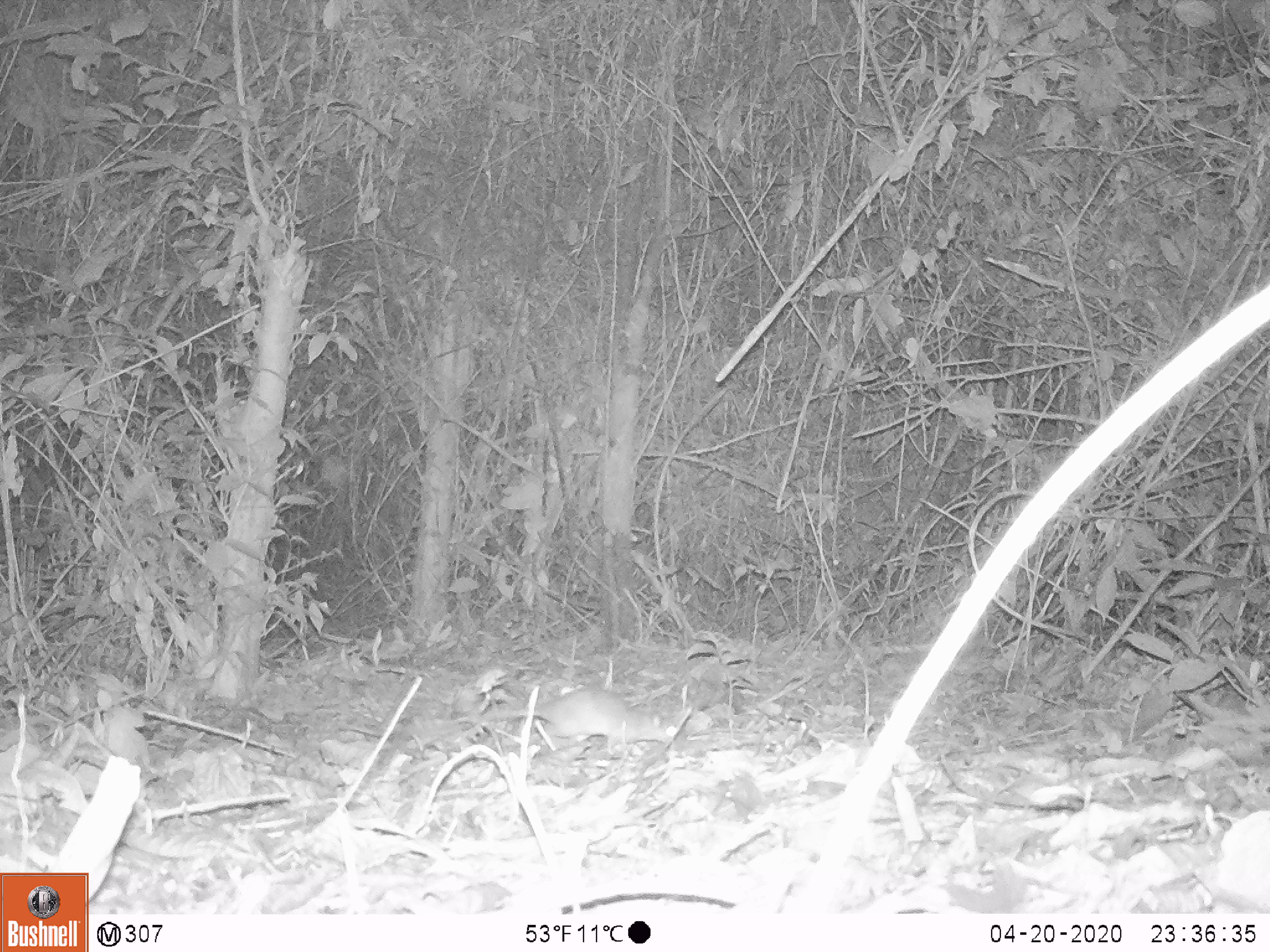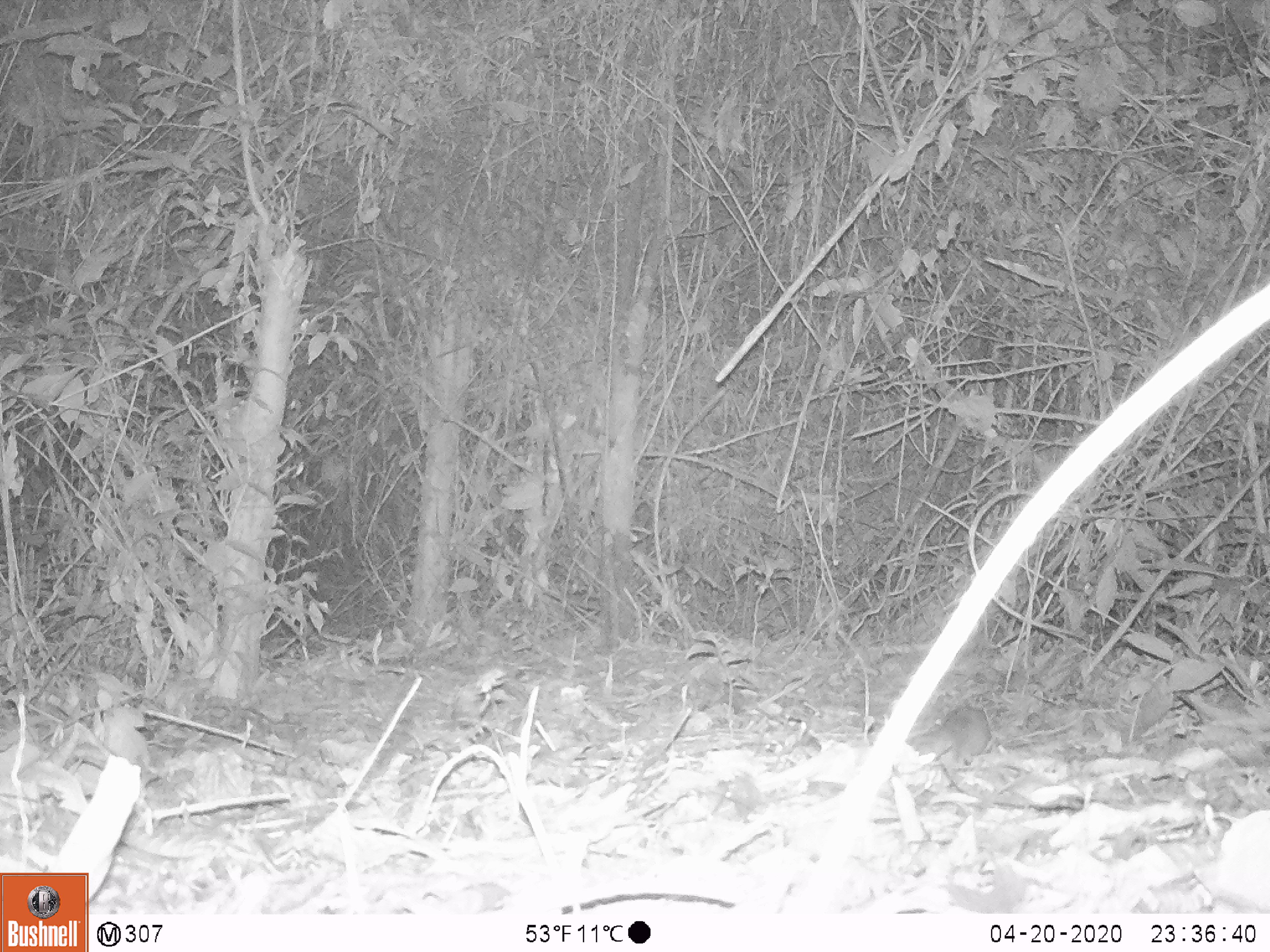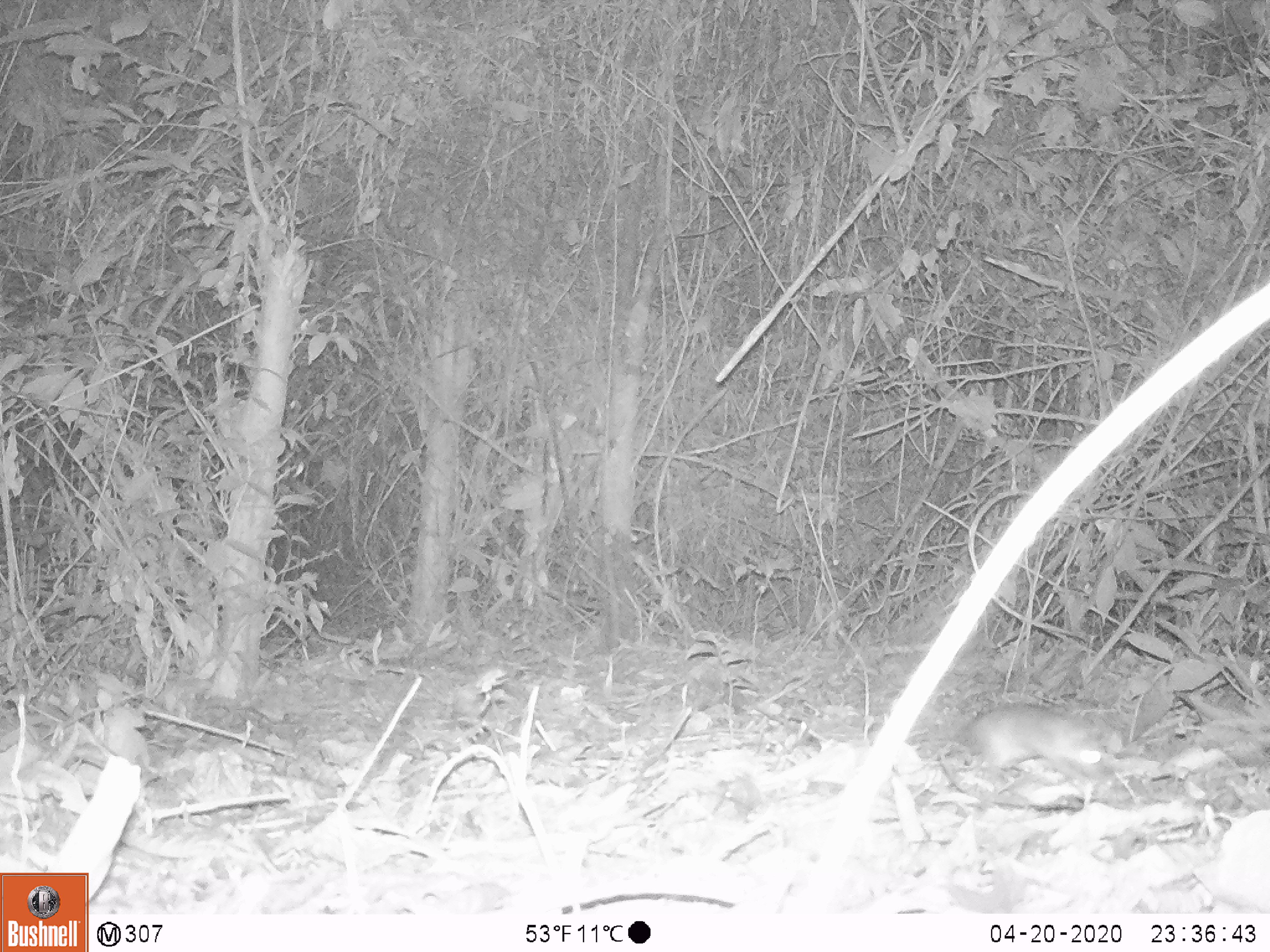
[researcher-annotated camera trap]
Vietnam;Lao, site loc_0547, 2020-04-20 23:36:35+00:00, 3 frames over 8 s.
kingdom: Animalia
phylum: Chordata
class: Mammalia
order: Rodentia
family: Muridae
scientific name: Muridae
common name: old-world mice and rats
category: unidentified murid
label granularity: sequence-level